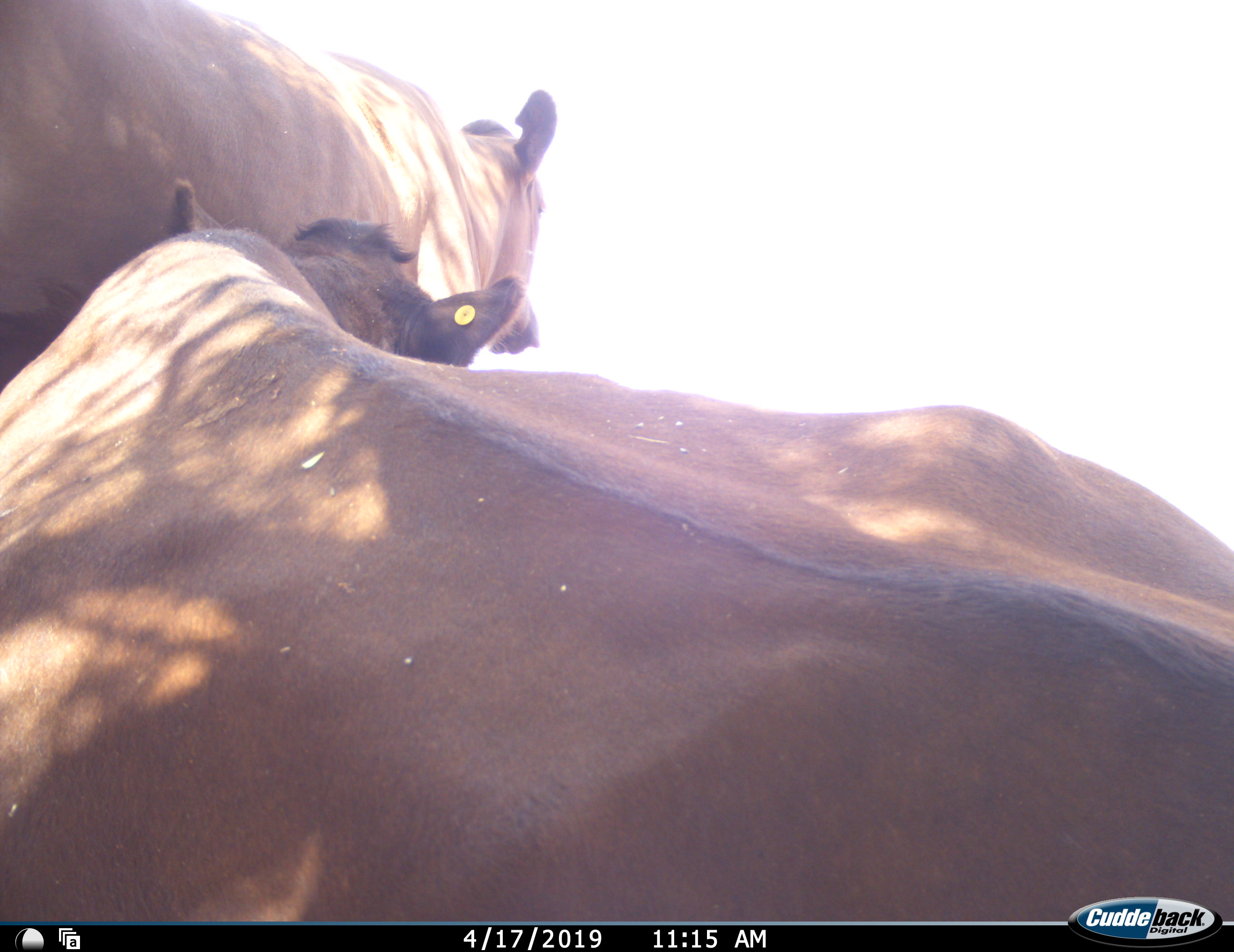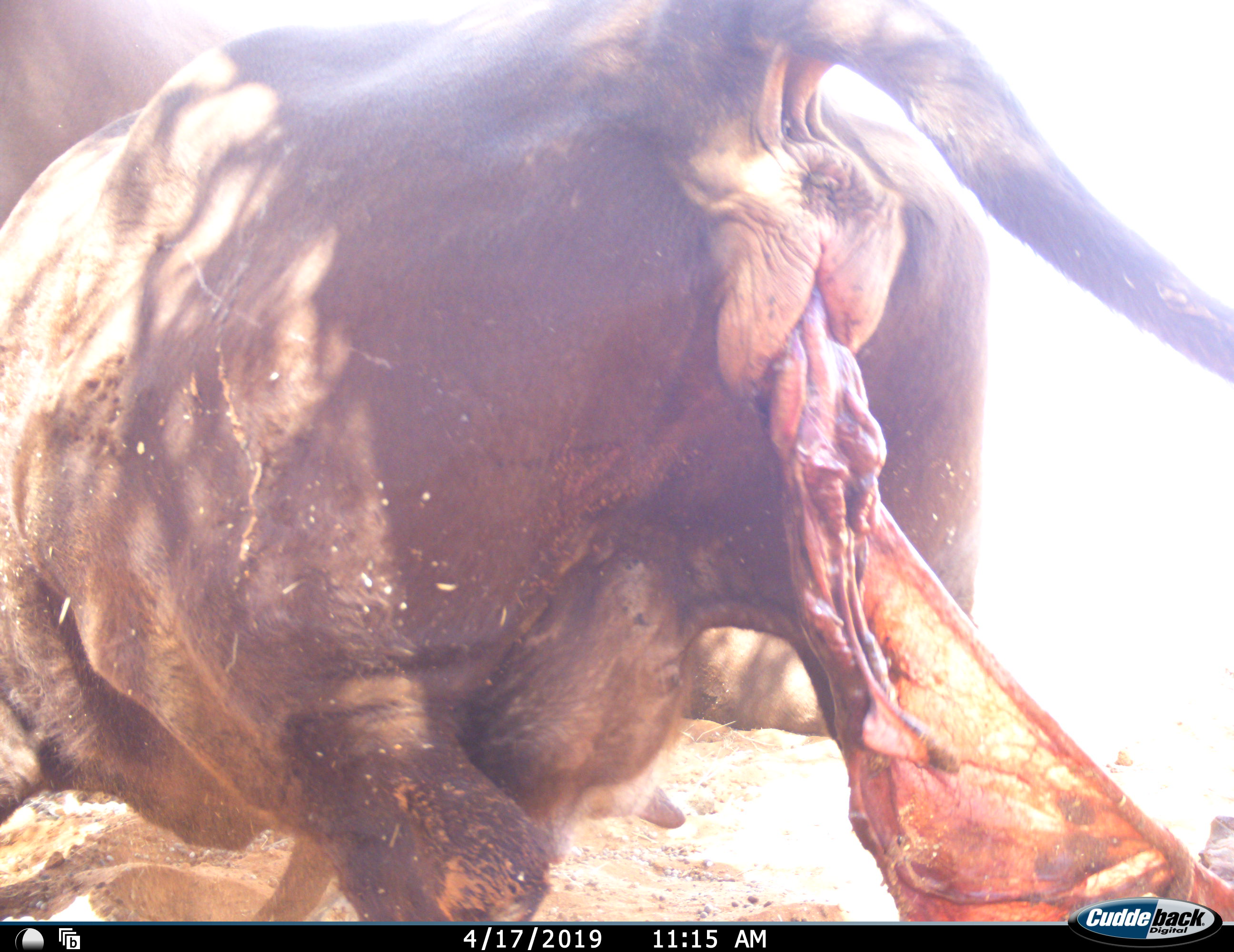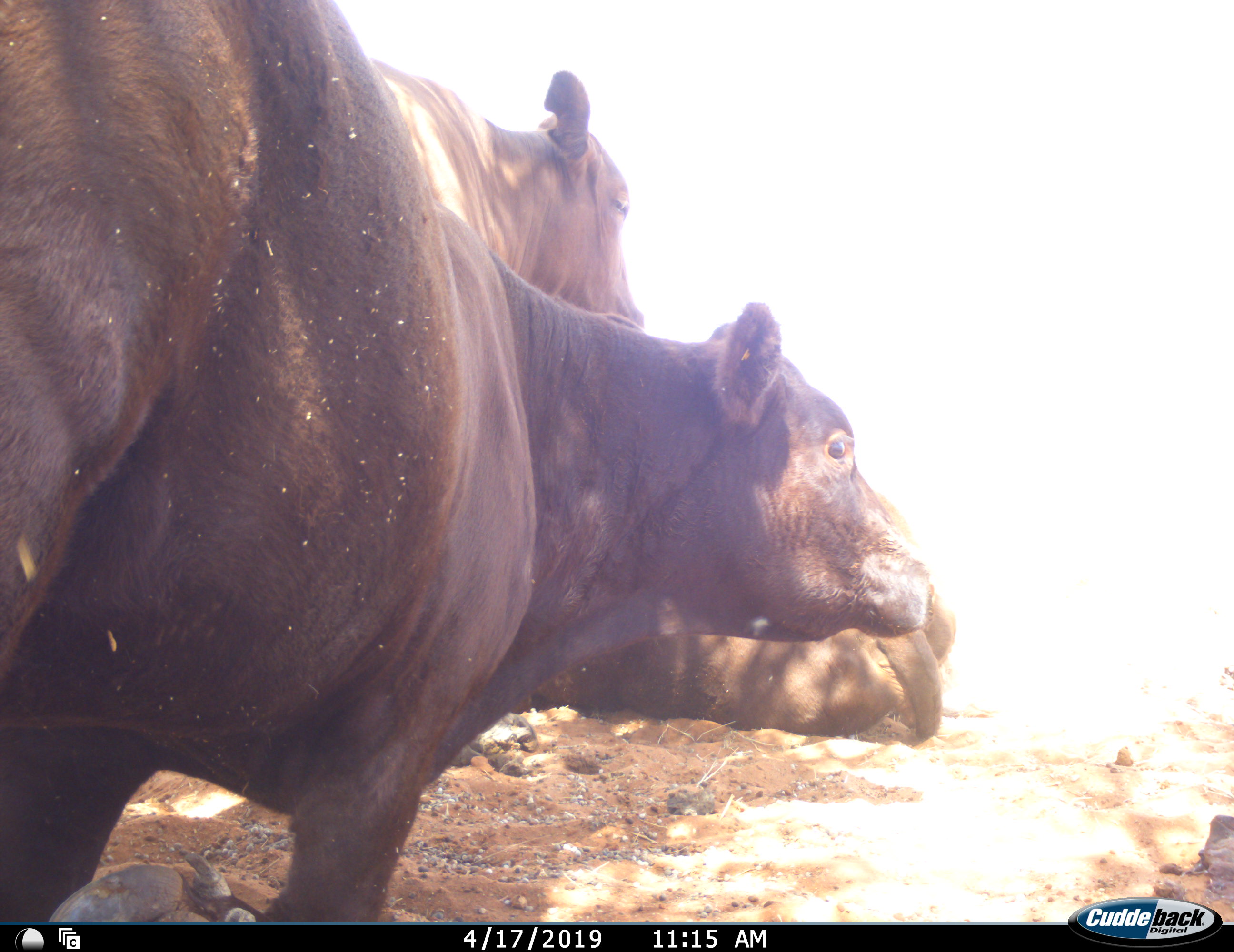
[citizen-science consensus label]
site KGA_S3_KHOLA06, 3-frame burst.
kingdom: Animalia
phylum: Chordata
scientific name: Vertebrata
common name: domestic animal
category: domesticanimal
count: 3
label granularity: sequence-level